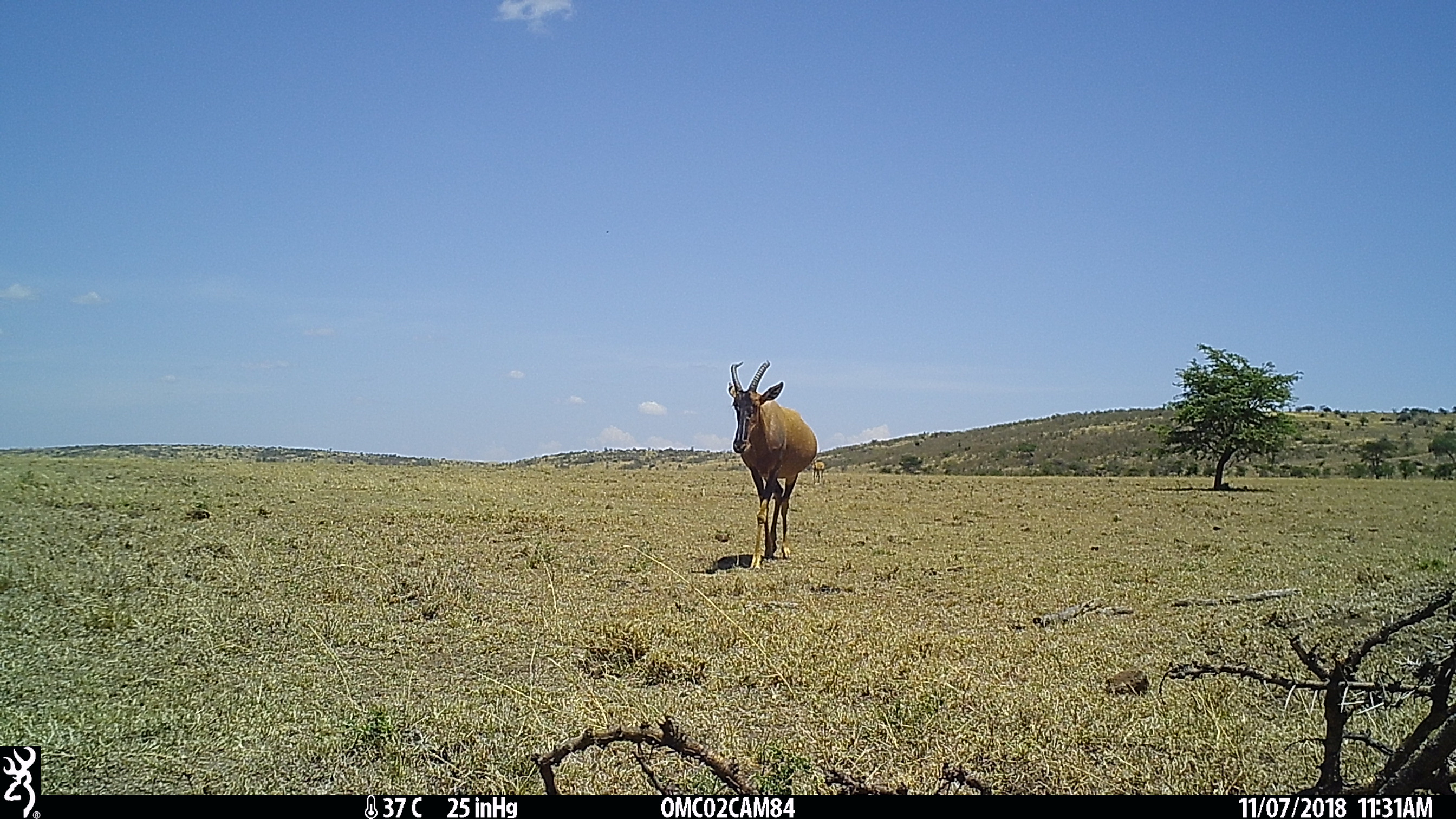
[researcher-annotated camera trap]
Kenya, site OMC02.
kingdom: Animalia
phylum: Chordata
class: Mammalia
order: Artiodactyla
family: Bovidae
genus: Damaliscus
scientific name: Damaliscus lunatus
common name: topi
Topi (Damaliscus lunatus).